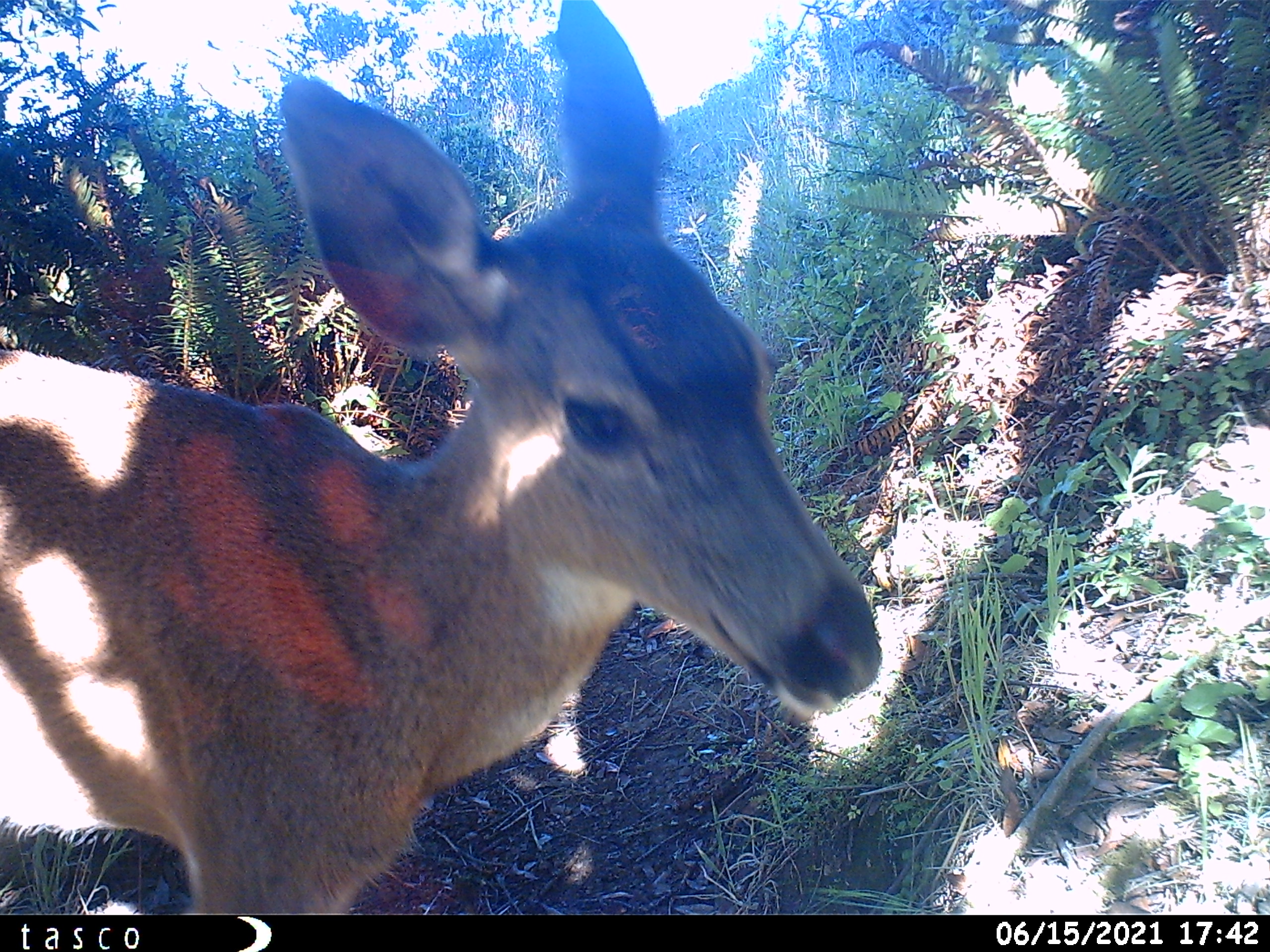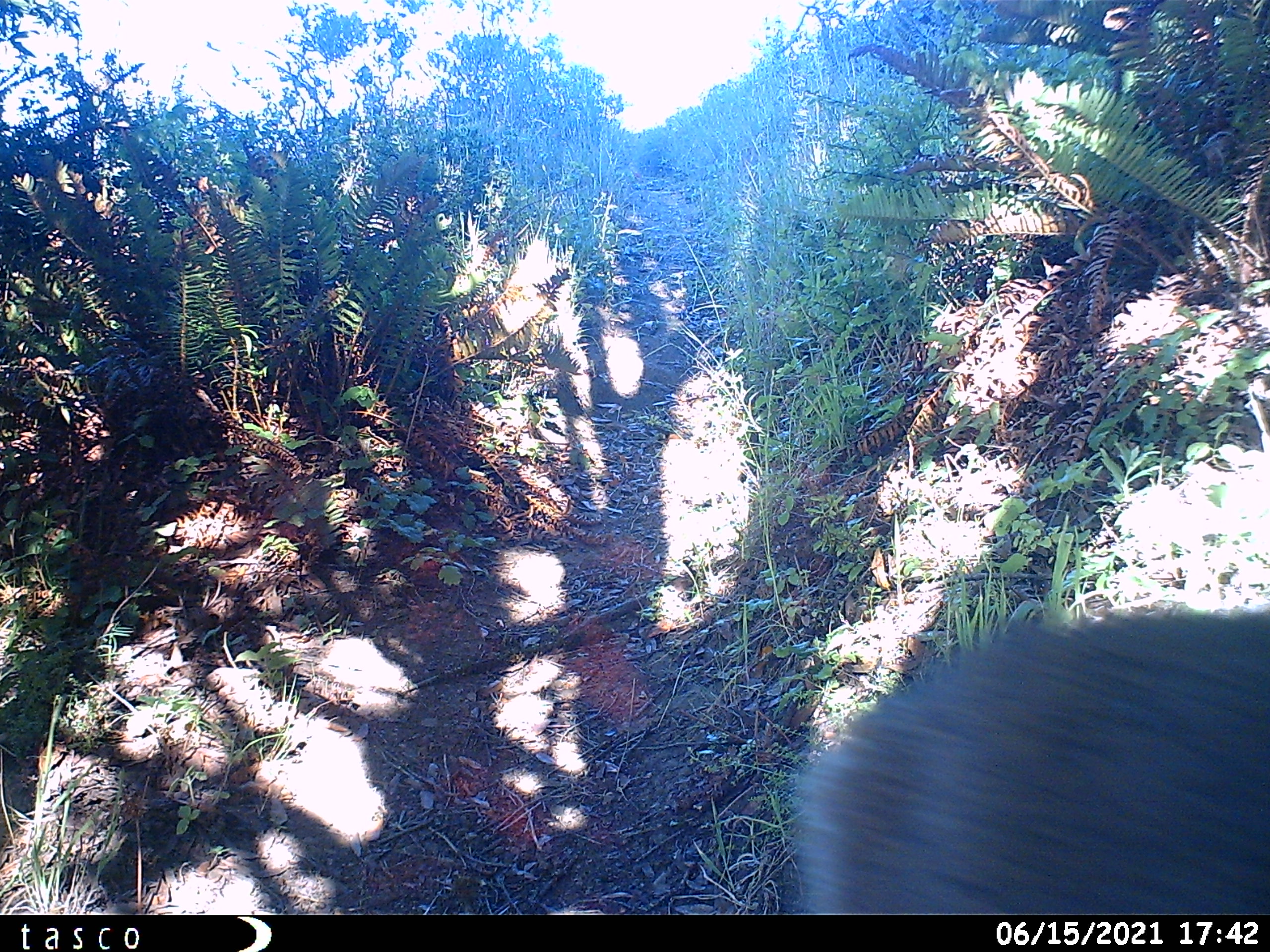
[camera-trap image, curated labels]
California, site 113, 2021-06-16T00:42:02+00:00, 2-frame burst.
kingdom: Animalia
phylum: Chordata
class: Mammalia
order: Artiodactyla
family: Cervidae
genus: Odocoileus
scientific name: Odocoileus hemionus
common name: mule deer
Mule deer (Odocoileus hemionus).